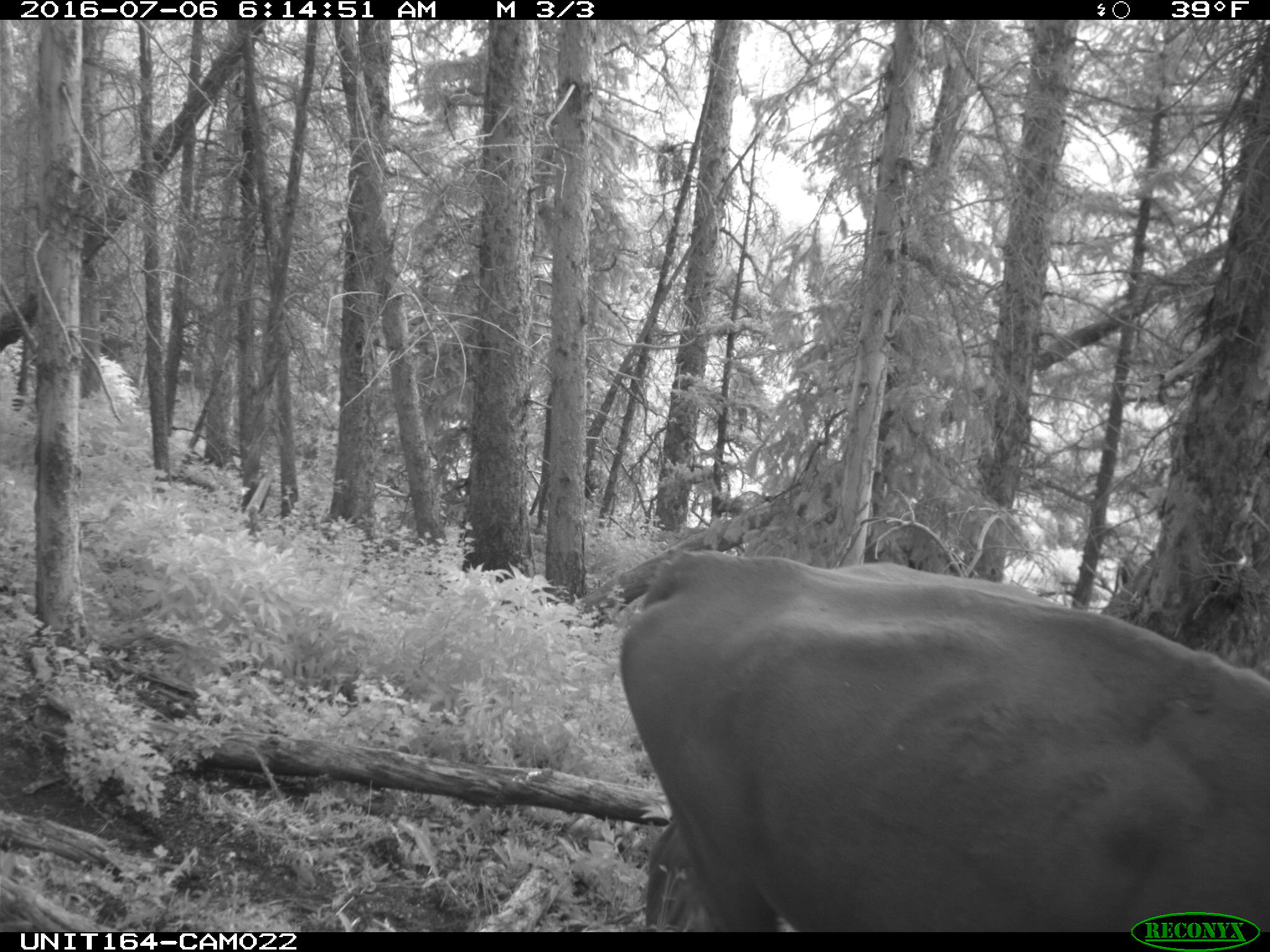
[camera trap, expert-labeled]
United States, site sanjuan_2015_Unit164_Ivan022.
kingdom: Animalia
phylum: Chordata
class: Mammalia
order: Artiodactyla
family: Bovidae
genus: Bos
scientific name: Bos taurus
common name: domestic cow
Bos taurus (domestic cow).